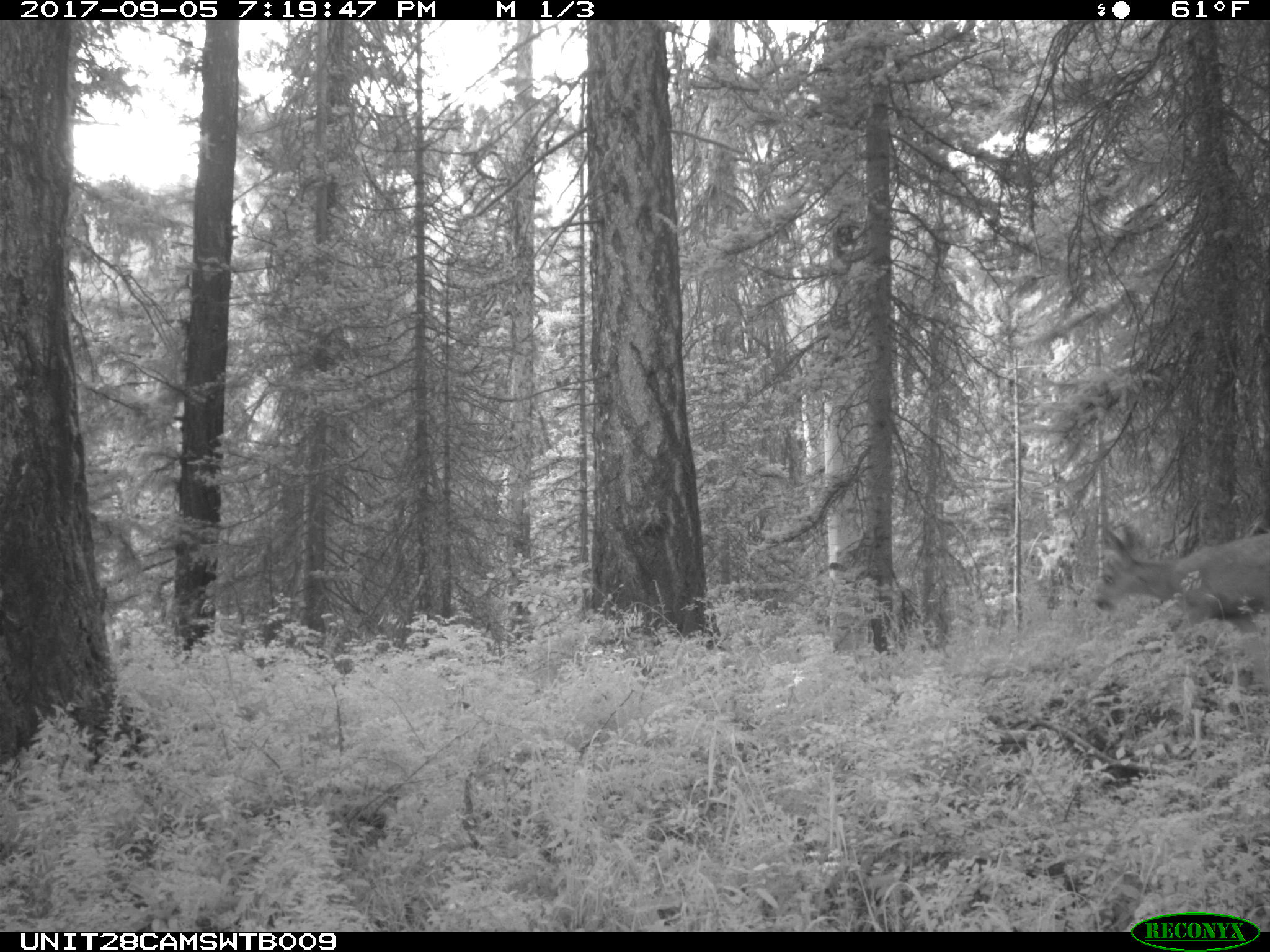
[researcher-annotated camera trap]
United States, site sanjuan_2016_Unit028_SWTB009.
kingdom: Animalia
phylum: Chordata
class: Mammalia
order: Artiodactyla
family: Cervidae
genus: Odocoileus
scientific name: Odocoileus hemionus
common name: mule deer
Odocoileus hemionus (mule deer).